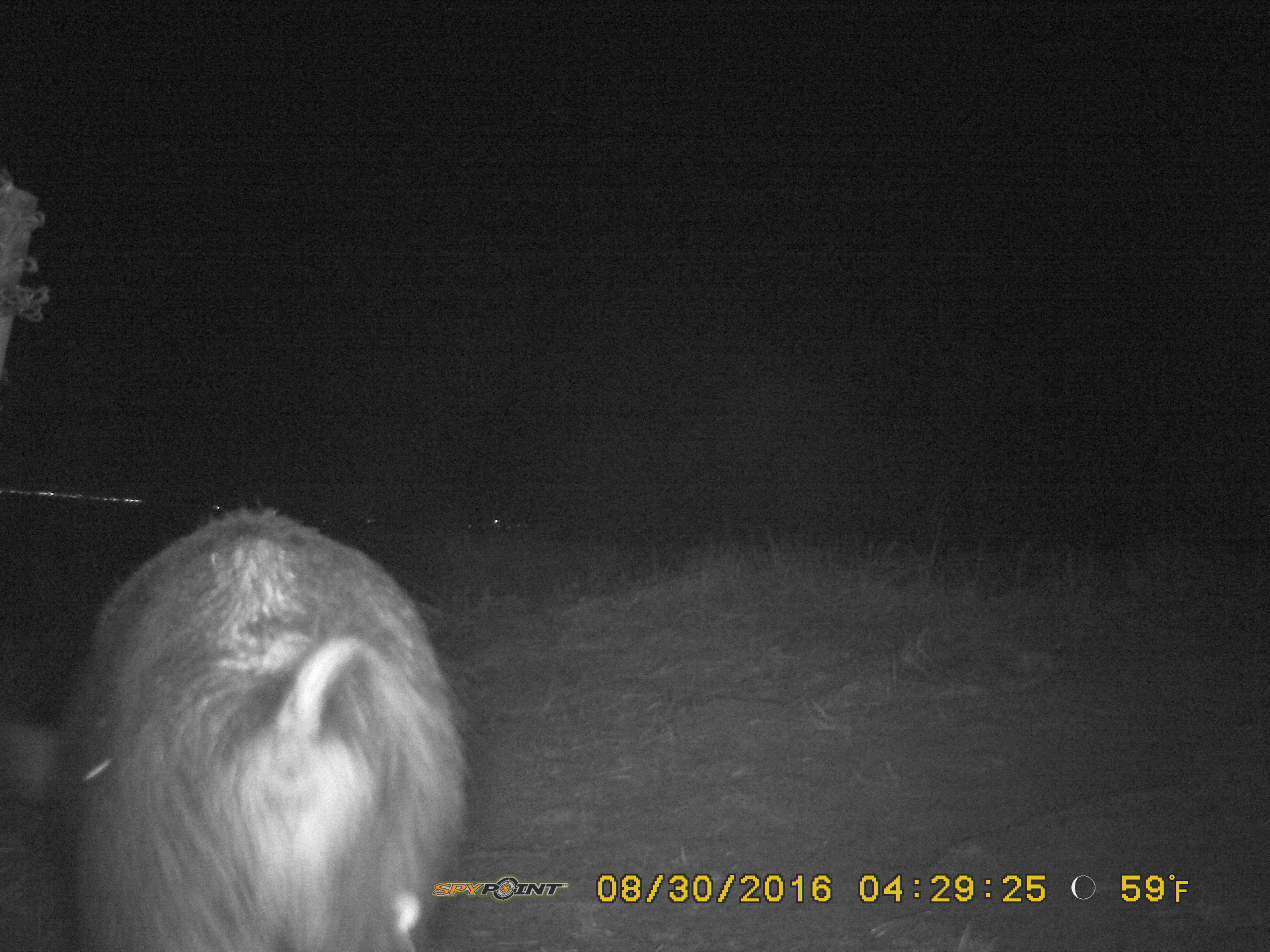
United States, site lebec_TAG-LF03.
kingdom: Animalia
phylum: Chordata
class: Mammalia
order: Artiodactyla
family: Suidae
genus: Sus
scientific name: Sus scrofa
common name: wild boar